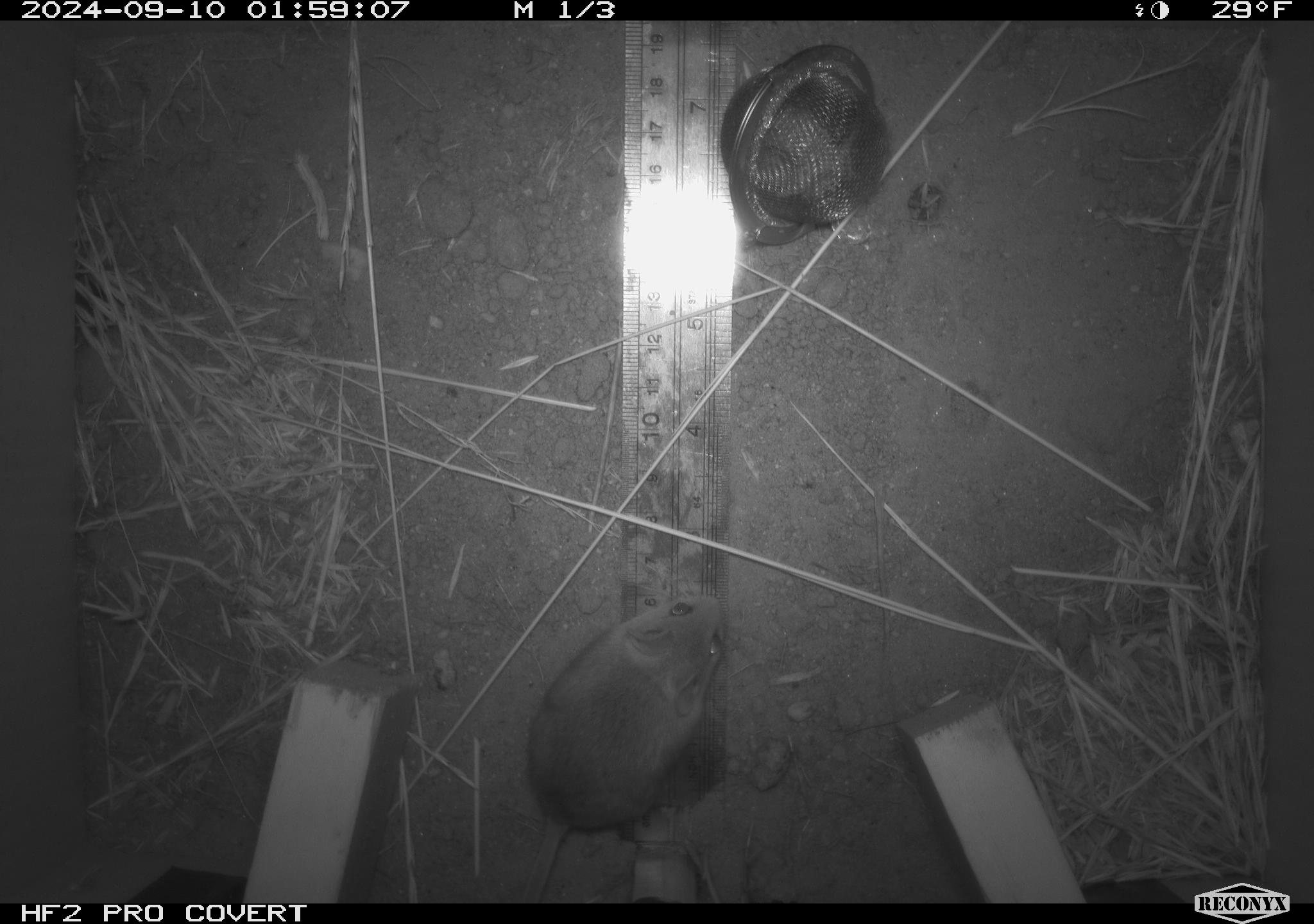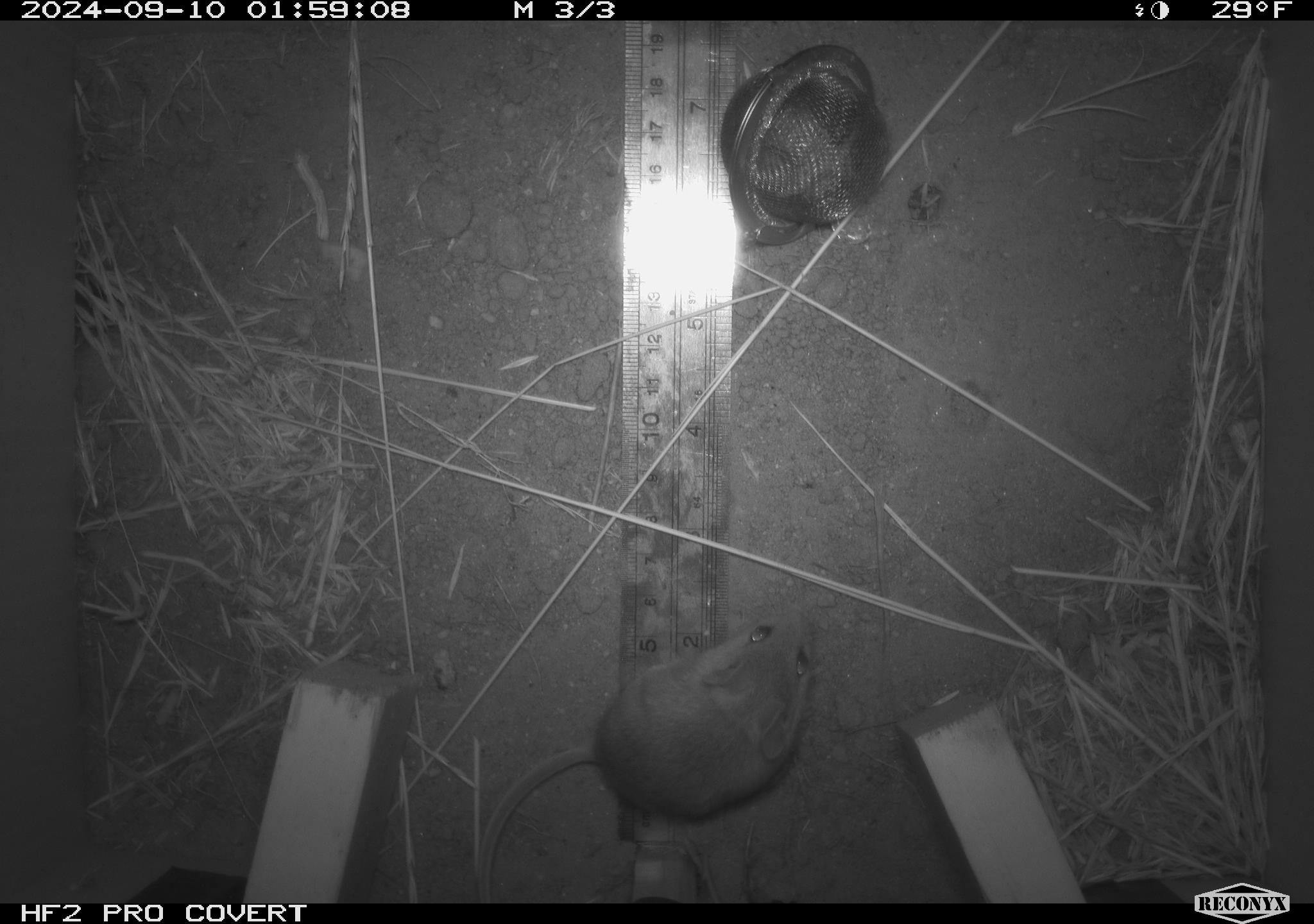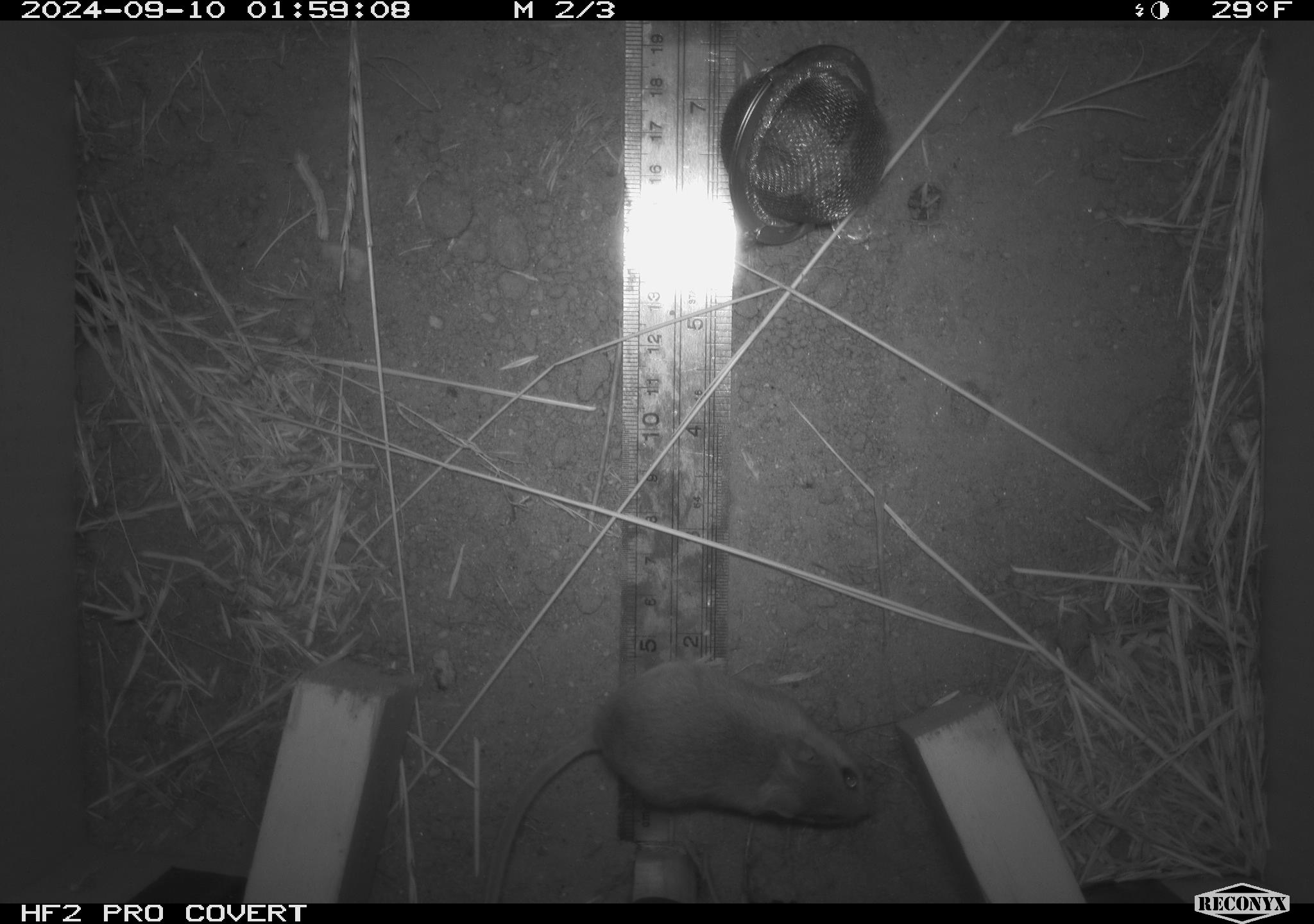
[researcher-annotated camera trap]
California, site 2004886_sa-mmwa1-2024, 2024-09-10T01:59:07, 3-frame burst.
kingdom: Animalia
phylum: Chordata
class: Mammalia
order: Rodentia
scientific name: Rodentia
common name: mouse species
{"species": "mouse species (Rodentia)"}